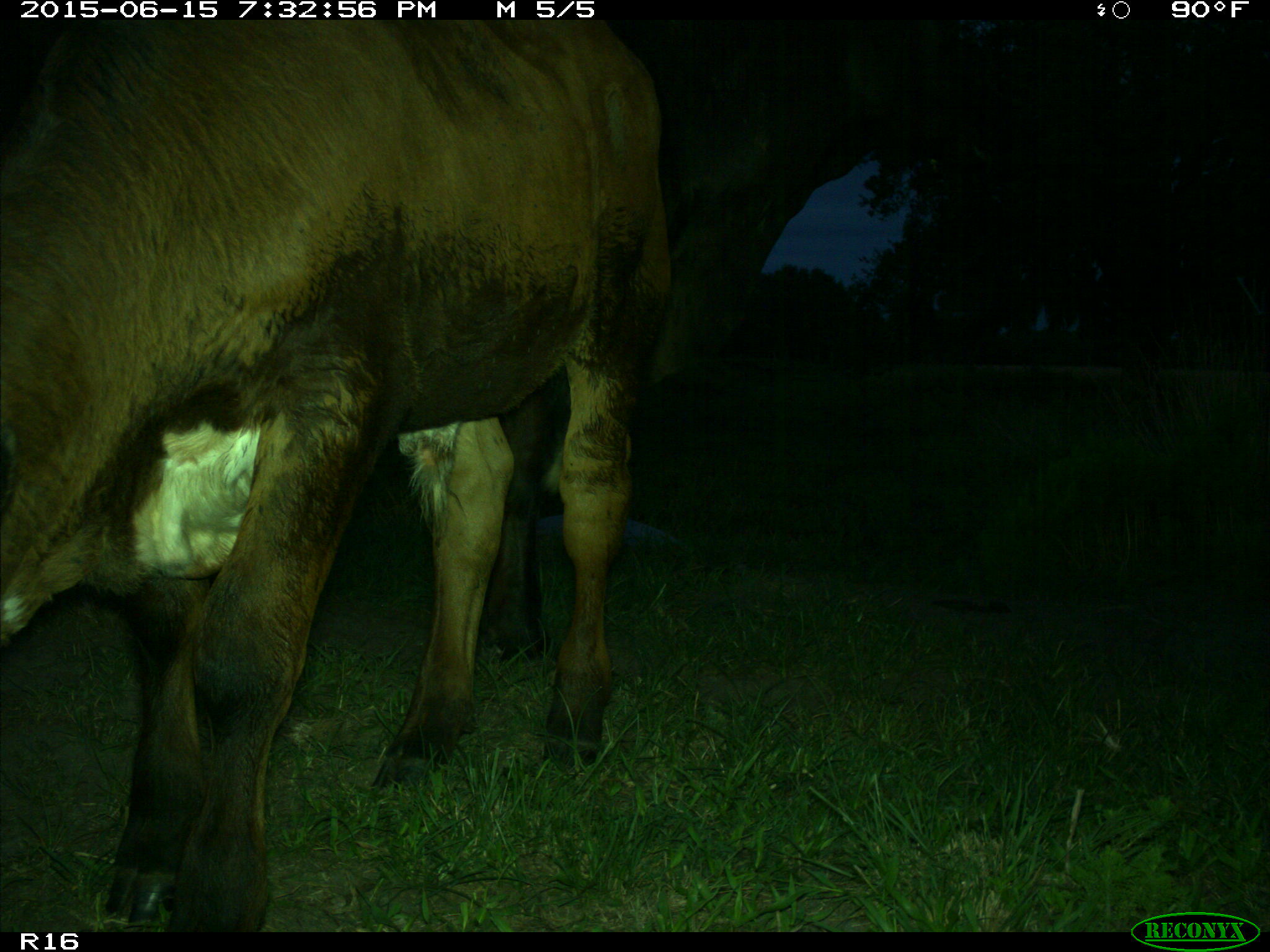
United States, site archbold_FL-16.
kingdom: Animalia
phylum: Chordata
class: Mammalia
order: Artiodactyla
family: Bovidae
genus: Bos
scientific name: Bos taurus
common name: domestic cow